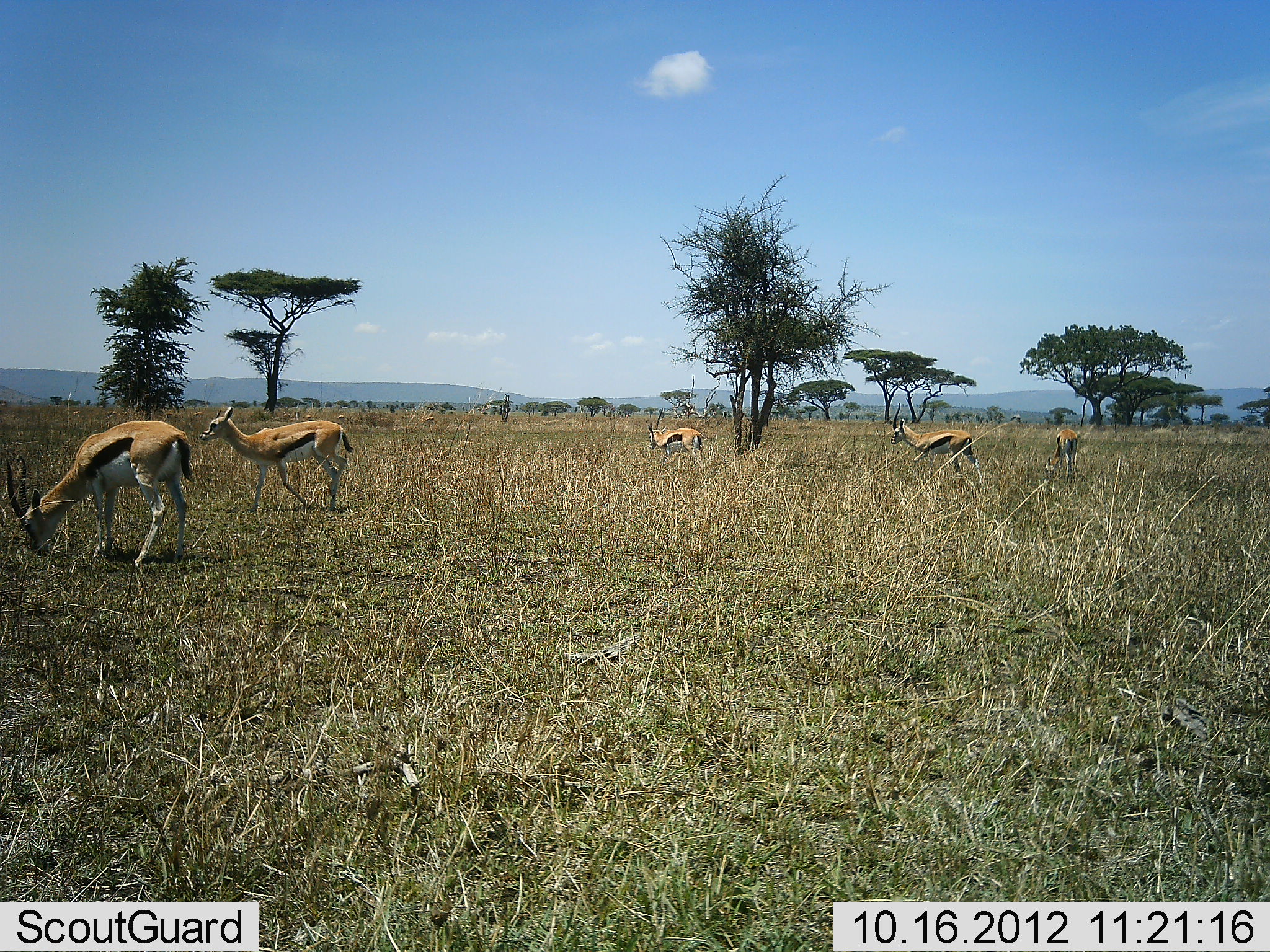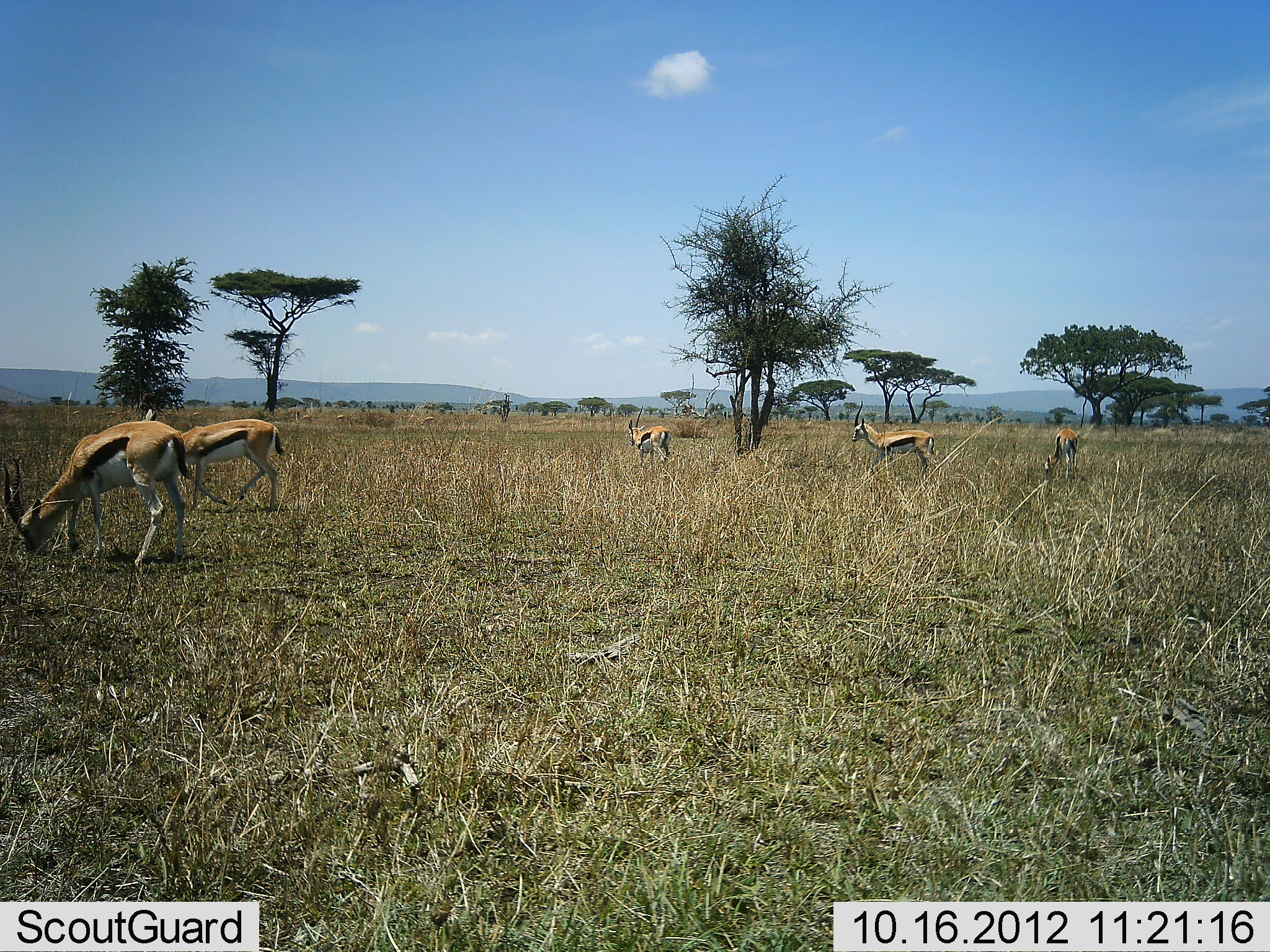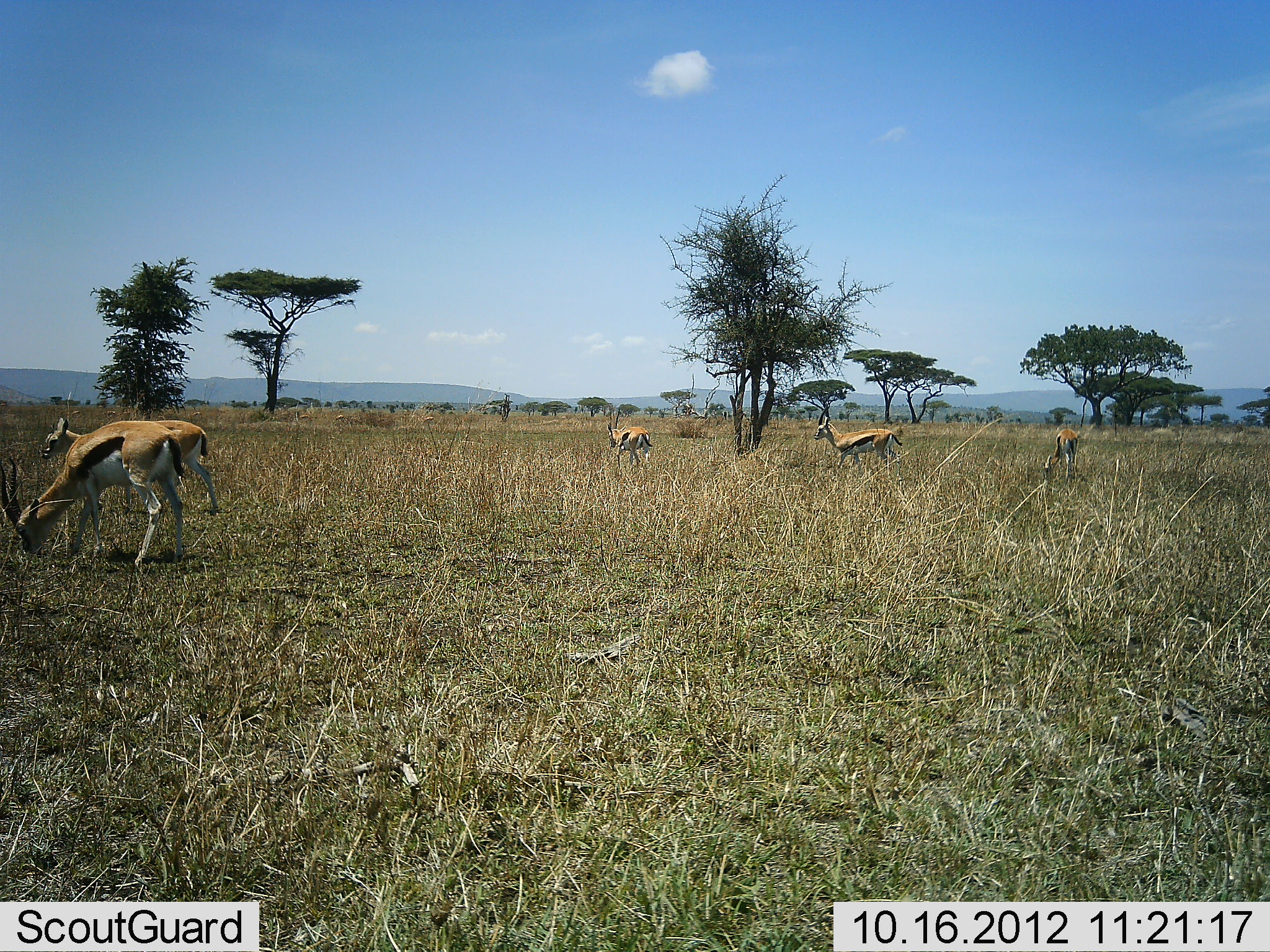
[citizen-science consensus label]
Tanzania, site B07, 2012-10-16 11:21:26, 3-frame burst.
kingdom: Animalia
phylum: Chordata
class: Mammalia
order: Artiodactyla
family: Bovidae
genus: Eudorcas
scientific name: Eudorcas thomsonii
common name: thomson's gazelle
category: gazellethomsons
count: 5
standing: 40%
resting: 0%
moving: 30%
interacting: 0%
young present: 0%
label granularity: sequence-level